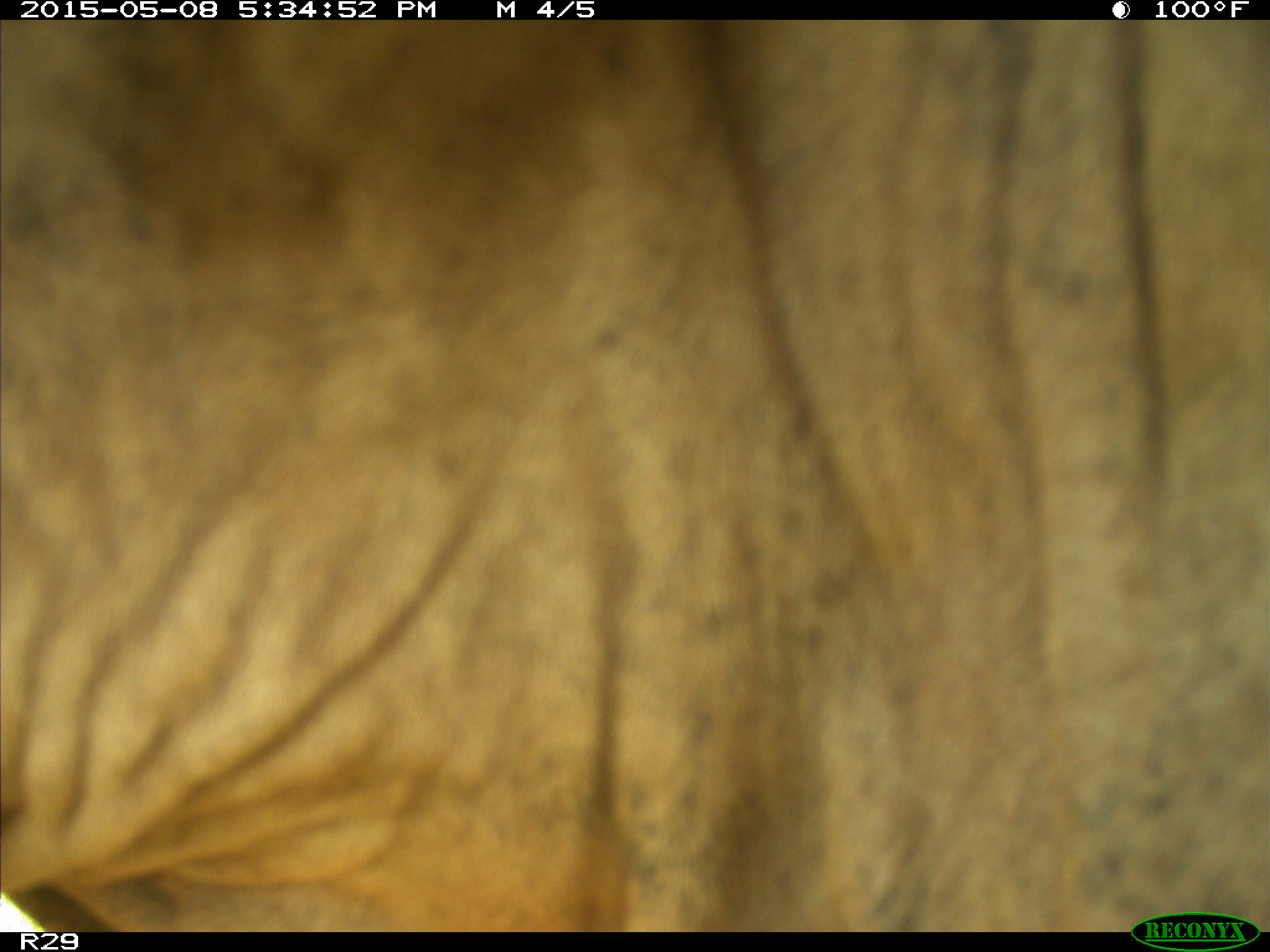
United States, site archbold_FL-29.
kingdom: Animalia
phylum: Chordata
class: Mammalia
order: Artiodactyla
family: Bovidae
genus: Bos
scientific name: Bos taurus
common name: domestic cow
Bos taurus (domestic cow).